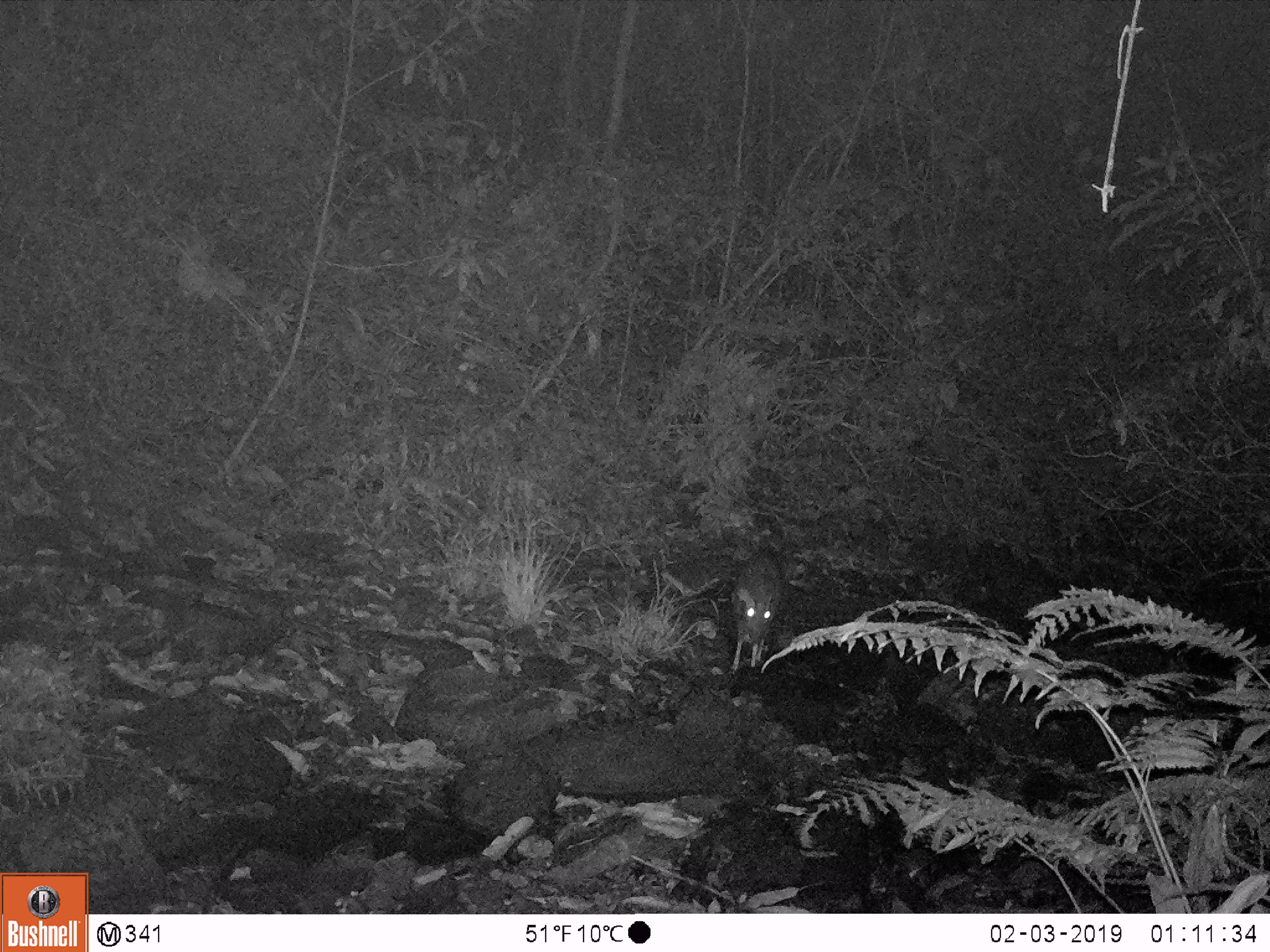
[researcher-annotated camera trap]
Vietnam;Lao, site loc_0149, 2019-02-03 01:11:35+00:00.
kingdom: Animalia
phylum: Chordata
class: Mammalia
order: Artiodactyla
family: Cervidae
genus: Muntiacus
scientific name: Muntiacus rooseveltorum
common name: roosevelt's muntjac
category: roosevelts muntjac group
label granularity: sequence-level